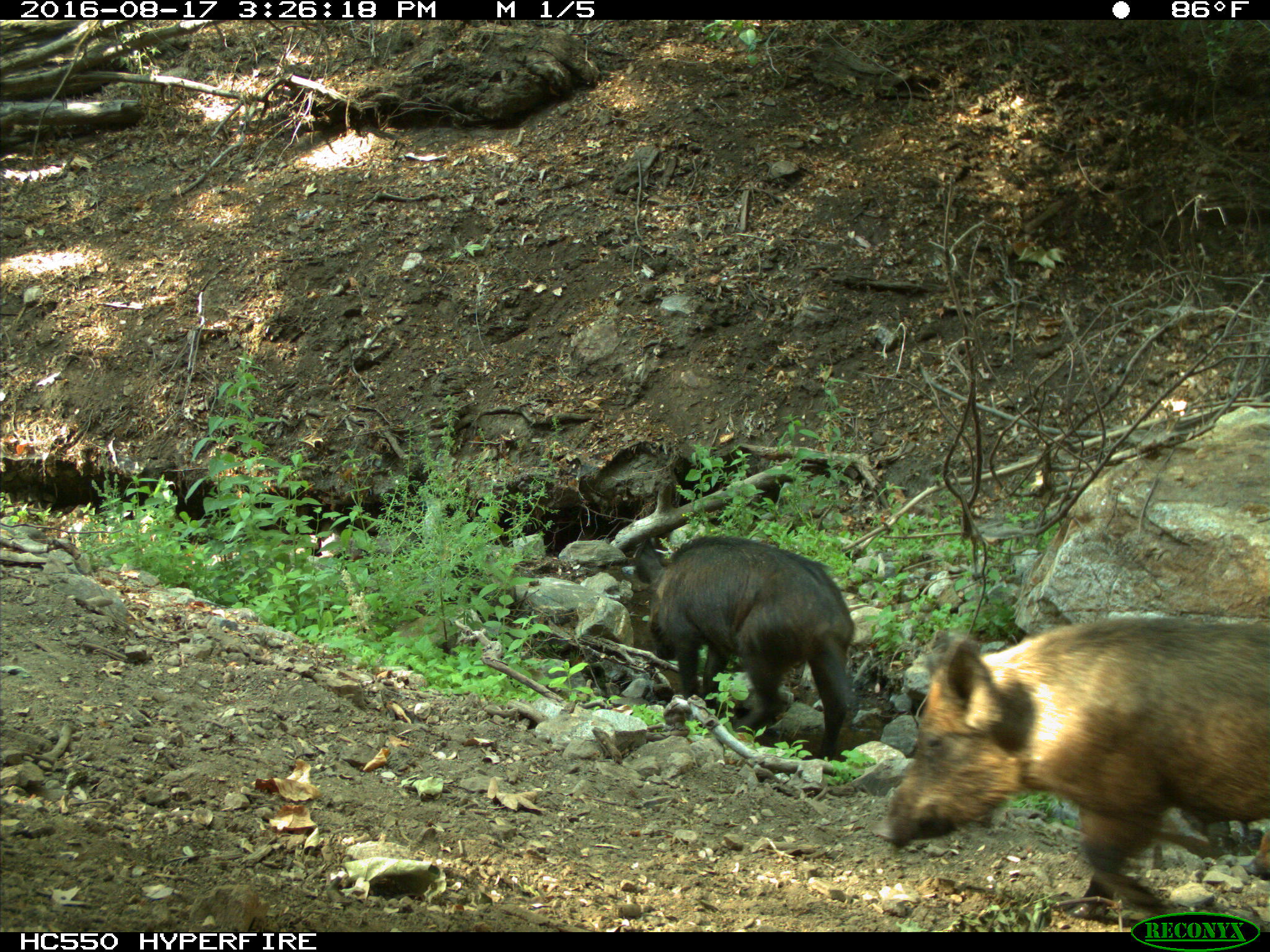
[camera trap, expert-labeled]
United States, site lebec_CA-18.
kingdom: Animalia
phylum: Chordata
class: Mammalia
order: Artiodactyla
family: Suidae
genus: Sus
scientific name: Sus scrofa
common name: wild boar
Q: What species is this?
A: Sus scrofa (wild boar).